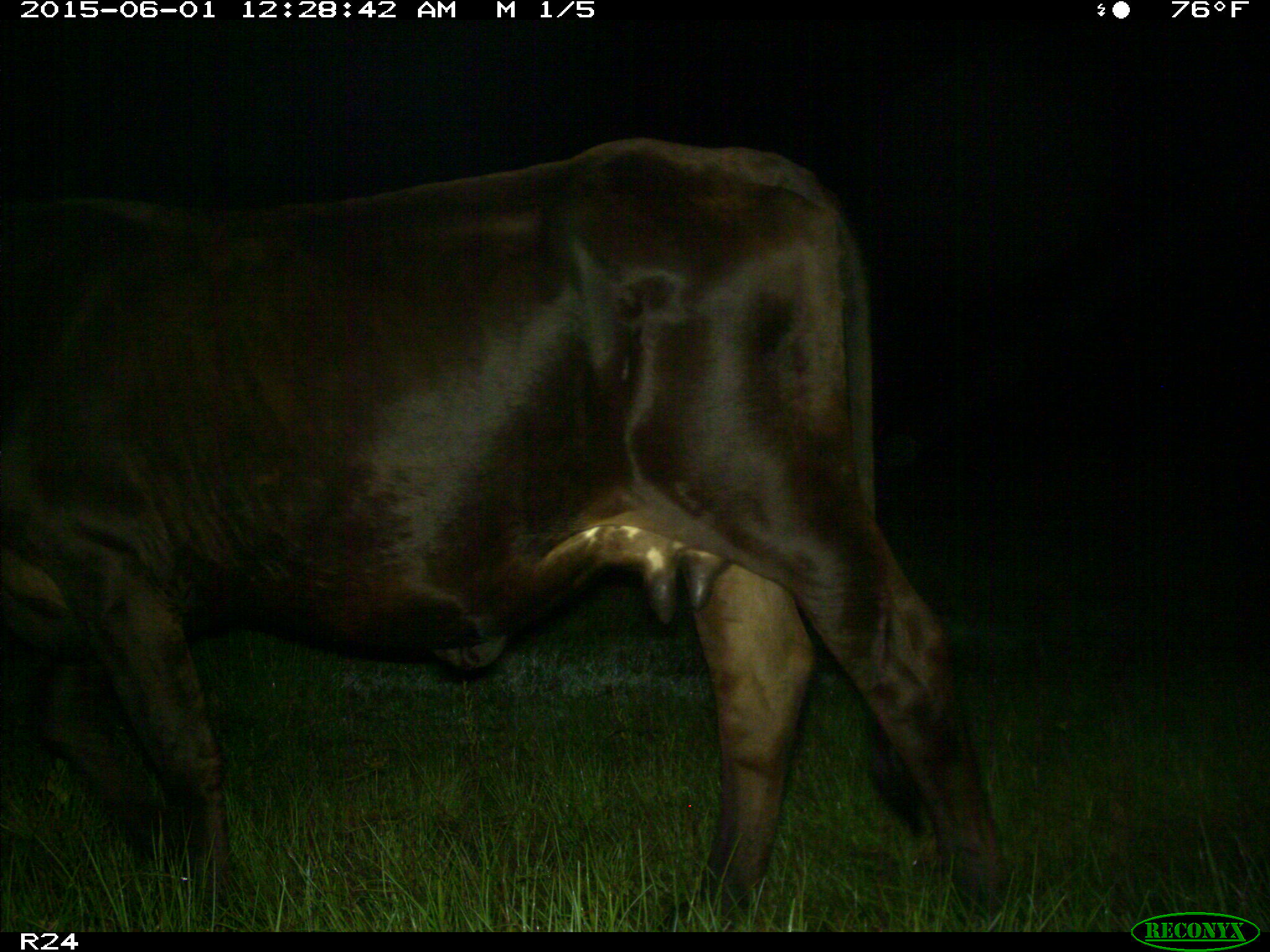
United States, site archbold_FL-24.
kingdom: Animalia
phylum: Chordata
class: Mammalia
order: Artiodactyla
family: Bovidae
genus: Bos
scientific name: Bos taurus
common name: domestic cow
Bos taurus (domestic cow).